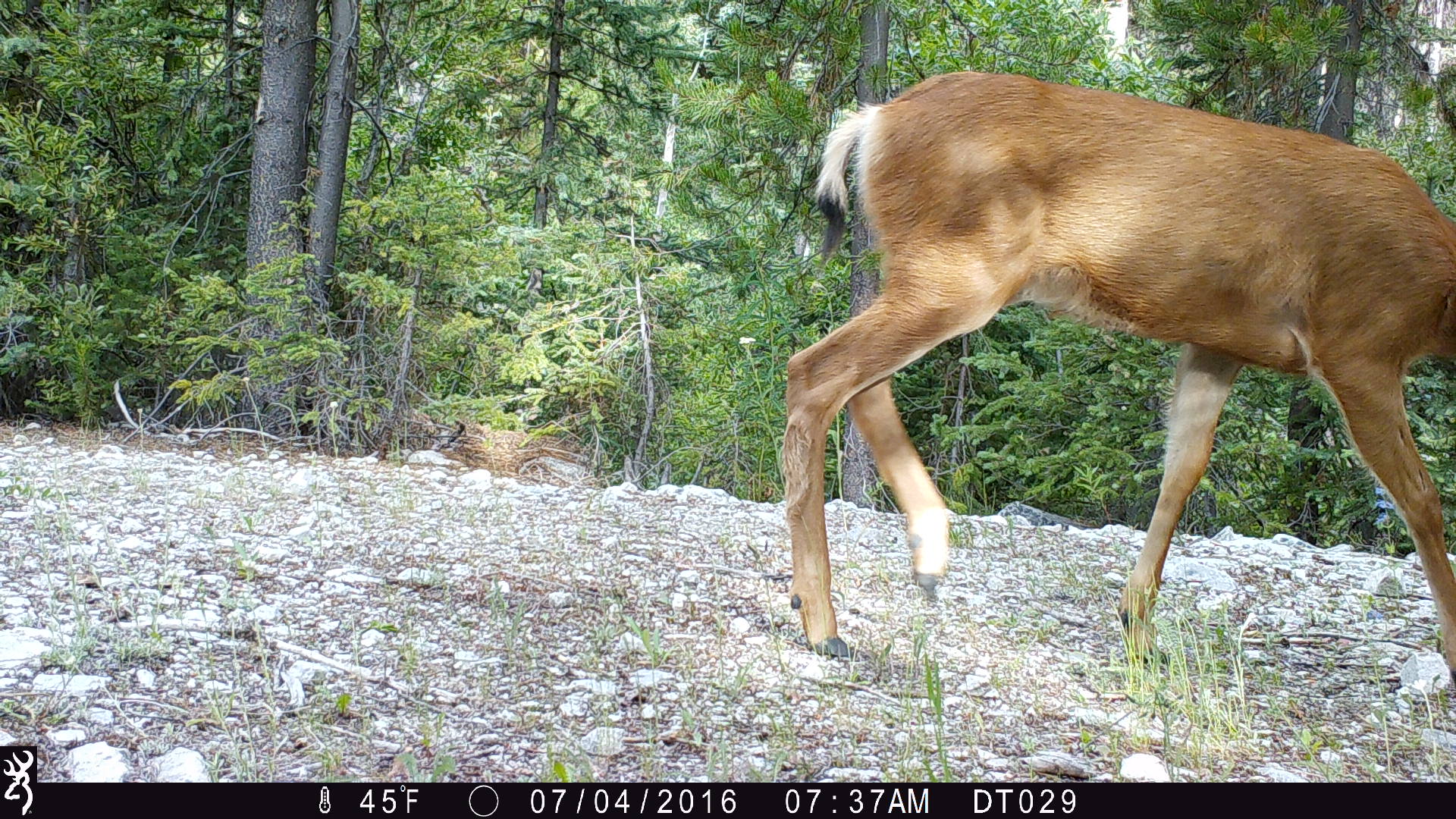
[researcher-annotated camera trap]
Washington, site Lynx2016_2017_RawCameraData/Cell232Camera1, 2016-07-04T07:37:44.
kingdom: Animalia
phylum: Chordata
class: Mammalia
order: Artiodactyla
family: Cervidae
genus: Odocoileus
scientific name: Odocoileus hemionus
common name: mule deer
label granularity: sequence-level